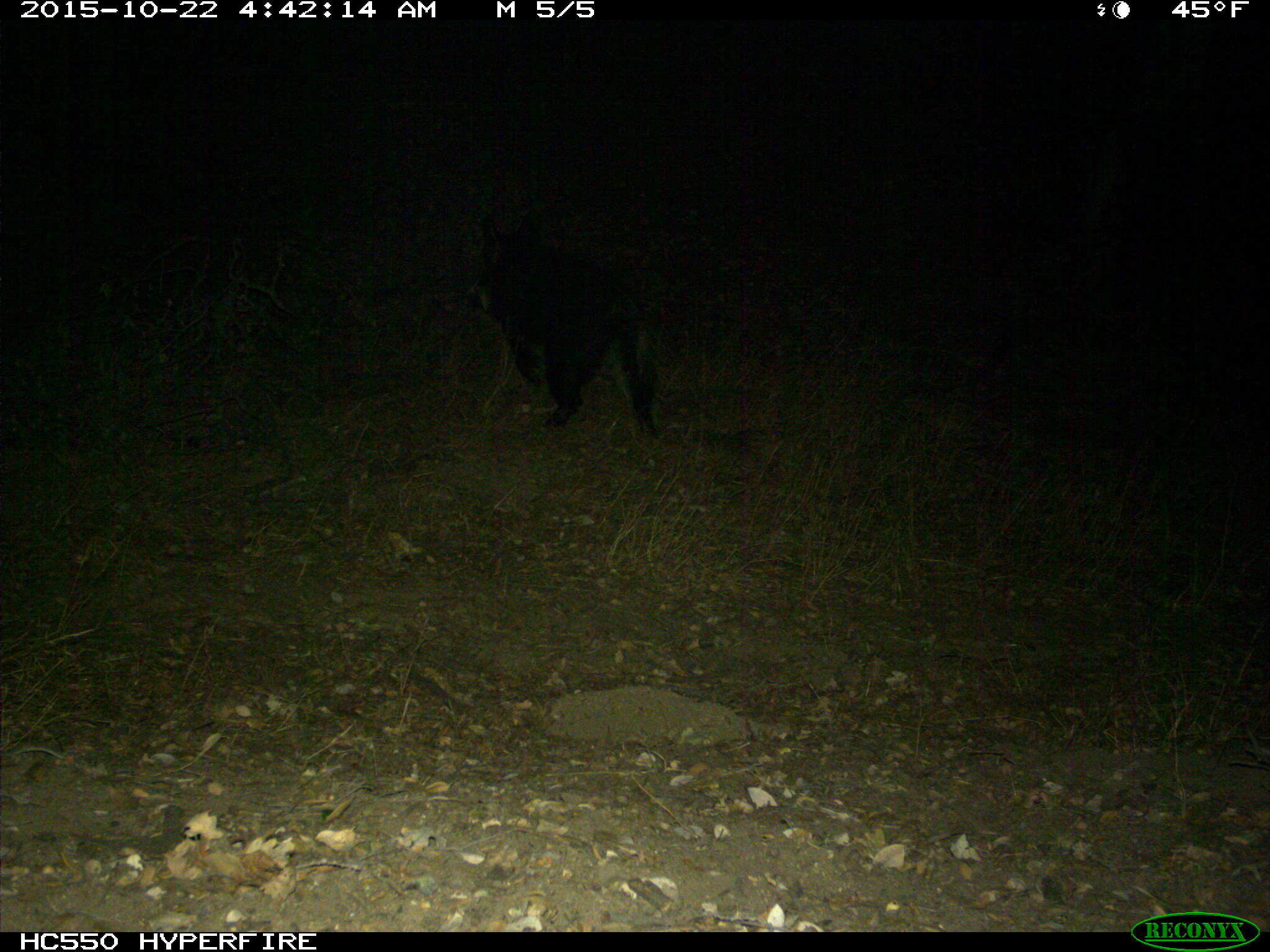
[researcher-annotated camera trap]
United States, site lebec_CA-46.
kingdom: Animalia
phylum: Chordata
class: Mammalia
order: Artiodactyla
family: Suidae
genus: Sus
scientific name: Sus scrofa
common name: wild boar